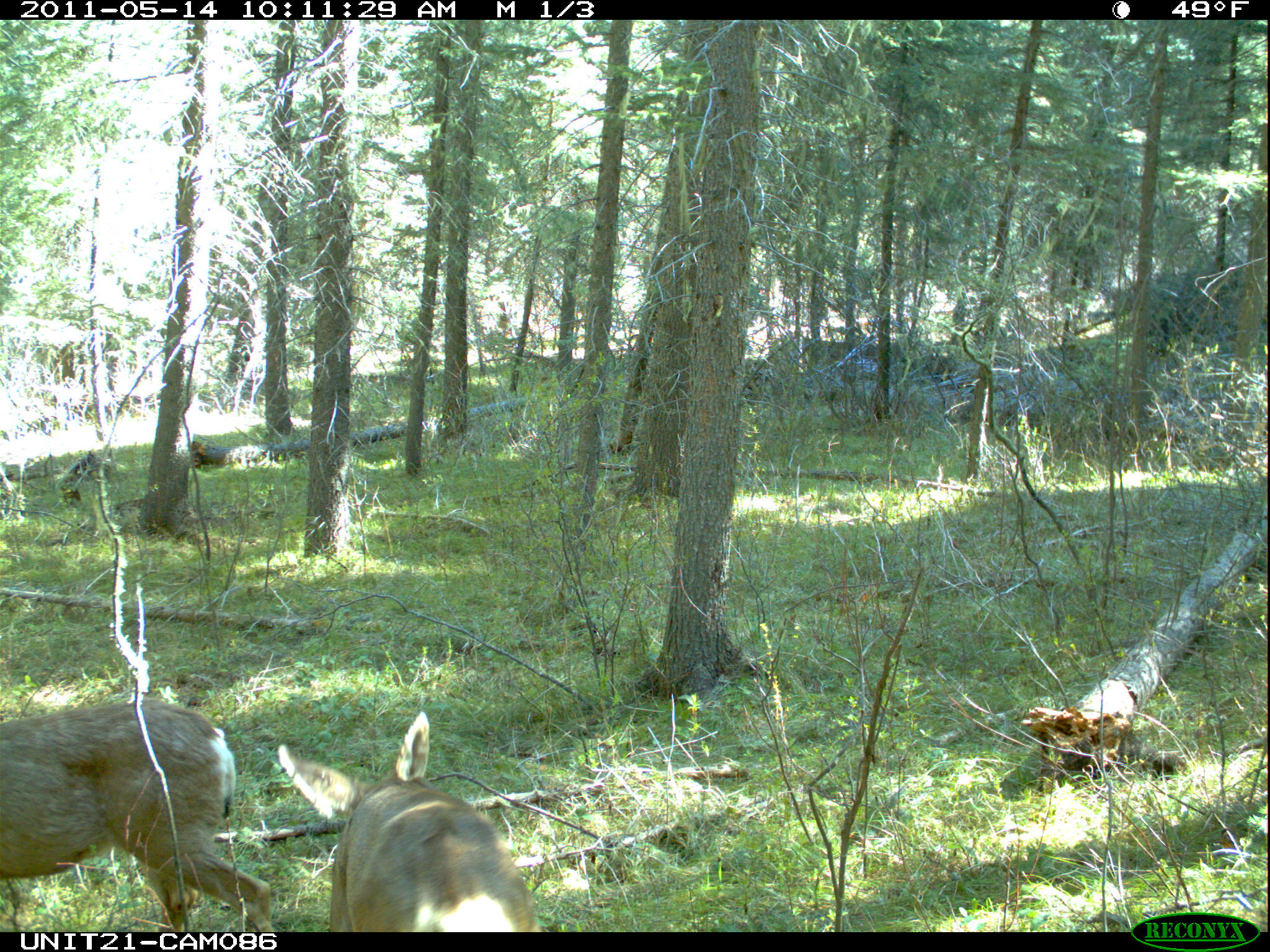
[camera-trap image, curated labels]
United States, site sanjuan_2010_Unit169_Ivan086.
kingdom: Animalia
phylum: Chordata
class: Mammalia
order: Artiodactyla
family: Cervidae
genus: Odocoileus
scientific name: Odocoileus hemionus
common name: mule deer